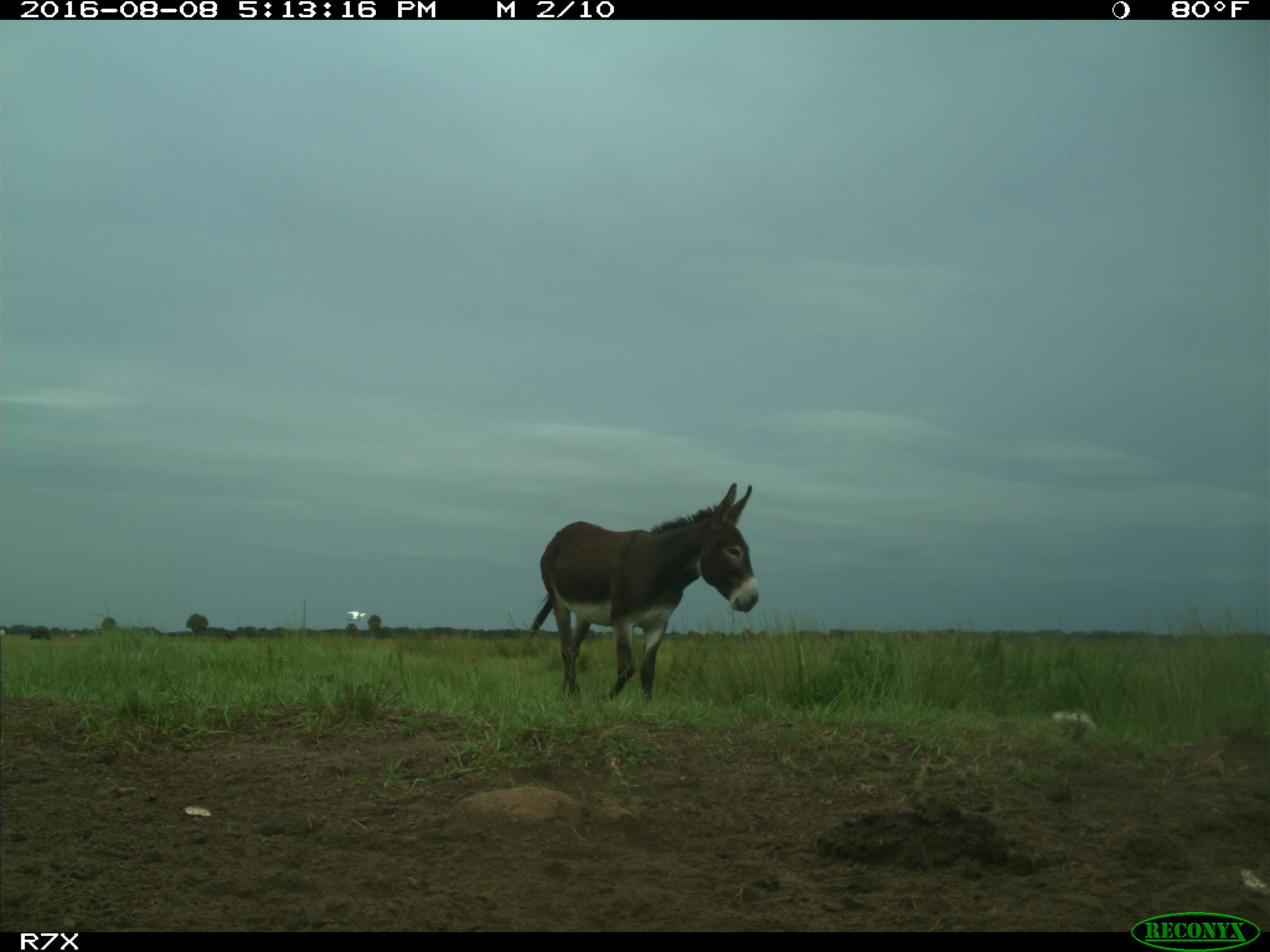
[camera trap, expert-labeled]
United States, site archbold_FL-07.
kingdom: Animalia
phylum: Chordata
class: Aves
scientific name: Aves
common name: birds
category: unidentified bird